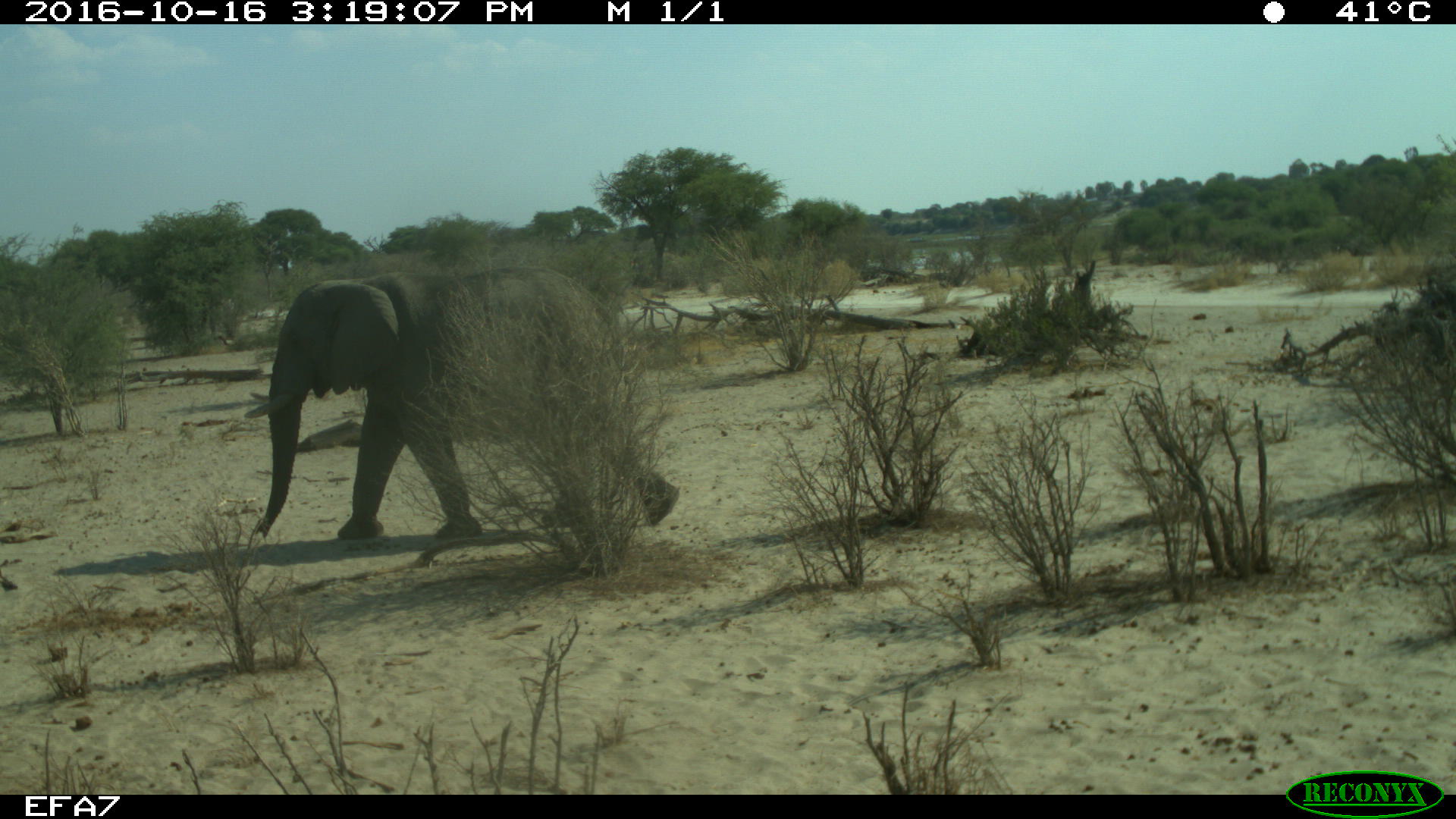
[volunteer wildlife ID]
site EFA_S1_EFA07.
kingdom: Animalia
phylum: Chordata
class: Mammalia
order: Proboscidea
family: Elephantidae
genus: Loxodonta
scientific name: Loxodonta africana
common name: african bush elephant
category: elephant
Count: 1.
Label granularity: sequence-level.